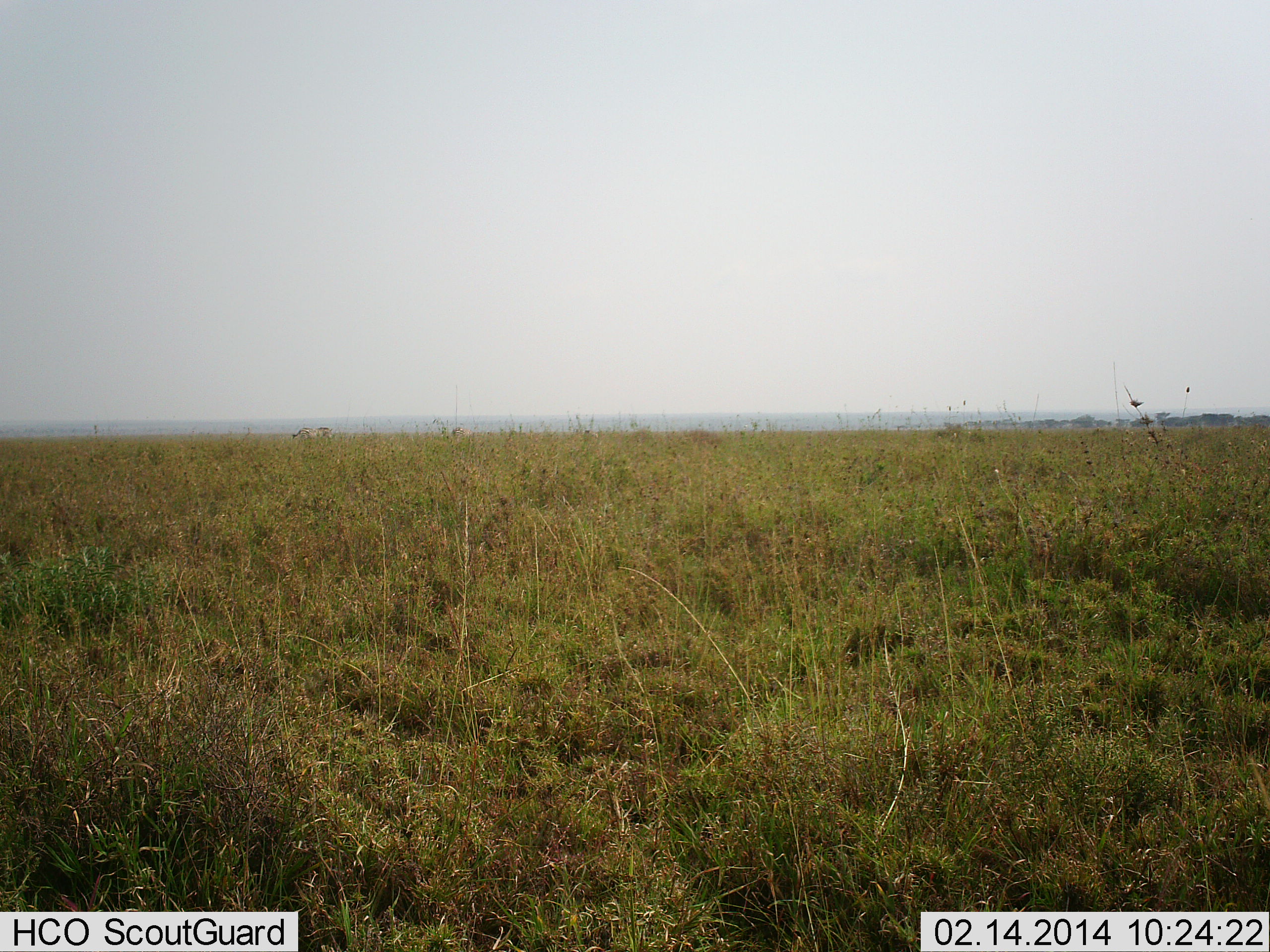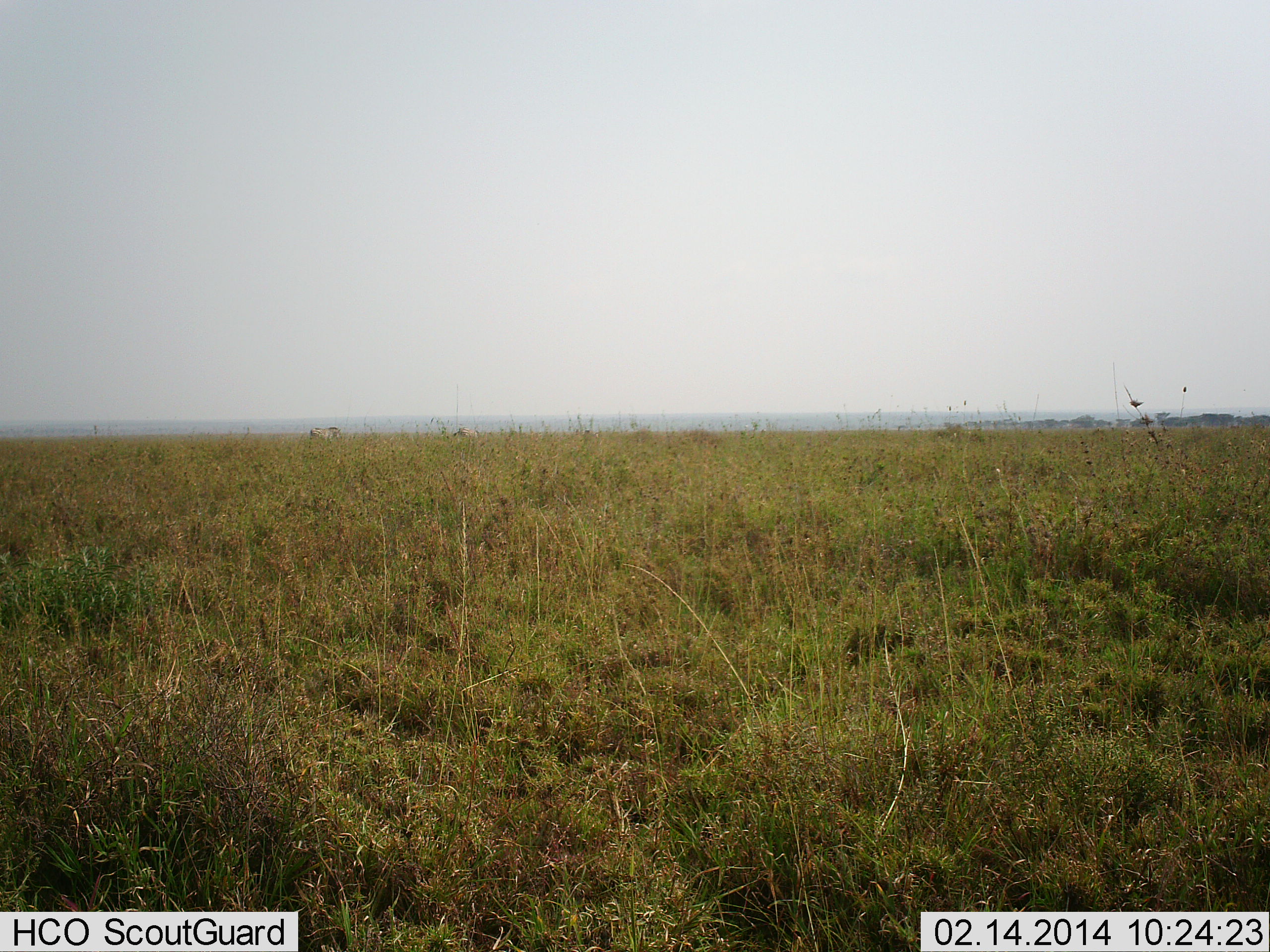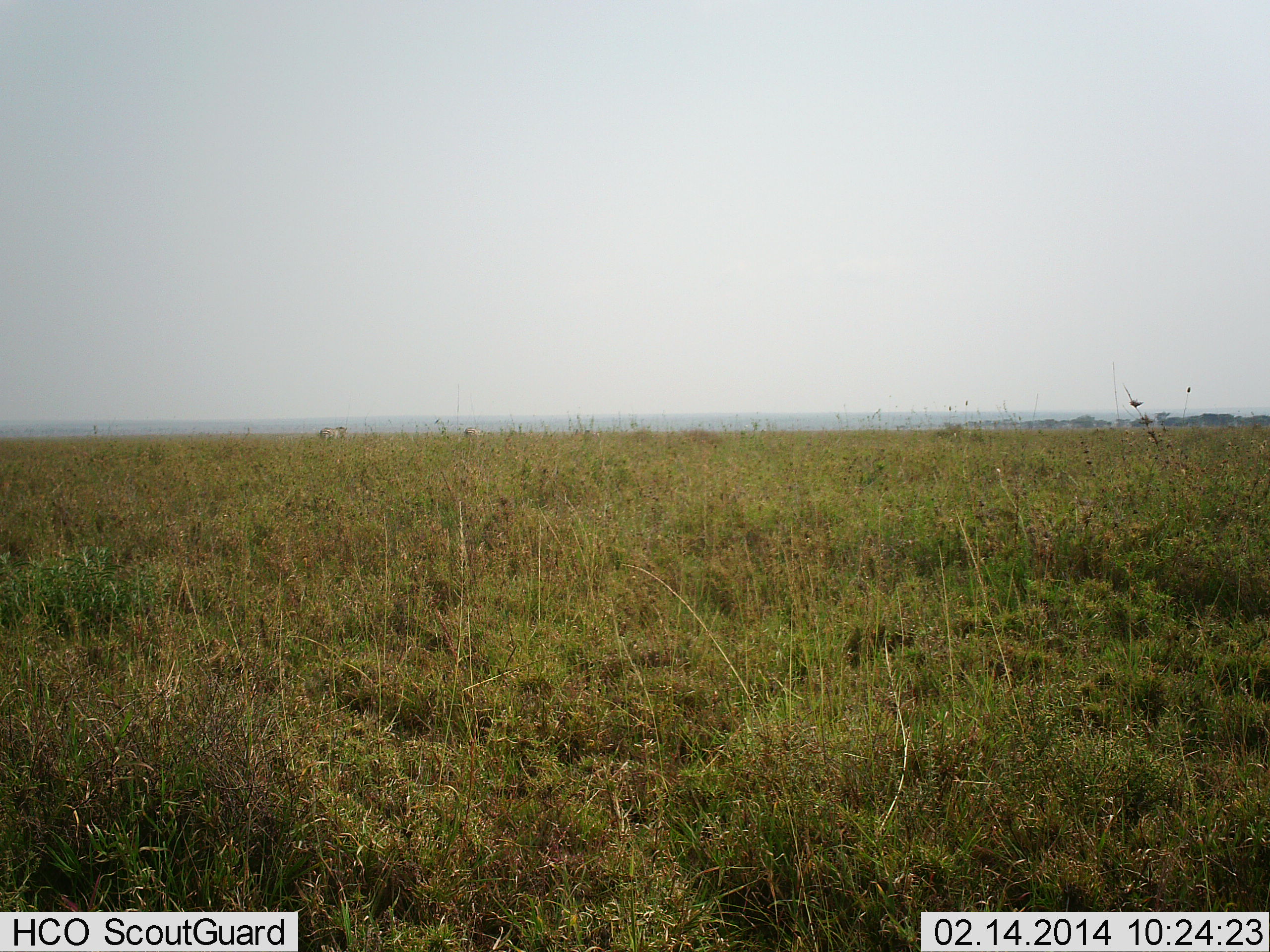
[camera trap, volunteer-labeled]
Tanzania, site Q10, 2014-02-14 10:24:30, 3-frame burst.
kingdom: Animalia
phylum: Chordata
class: Mammalia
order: Perissodactyla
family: Equidae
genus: Equus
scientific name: Equus quagga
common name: plains zebra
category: zebra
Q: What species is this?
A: Zebra (plains zebra) (Equus quagga).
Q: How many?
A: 2.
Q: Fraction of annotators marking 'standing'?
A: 10%.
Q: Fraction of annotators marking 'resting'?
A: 0%.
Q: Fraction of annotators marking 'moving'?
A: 90%.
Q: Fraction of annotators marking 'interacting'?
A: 0%.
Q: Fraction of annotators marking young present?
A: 0%.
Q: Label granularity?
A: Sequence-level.